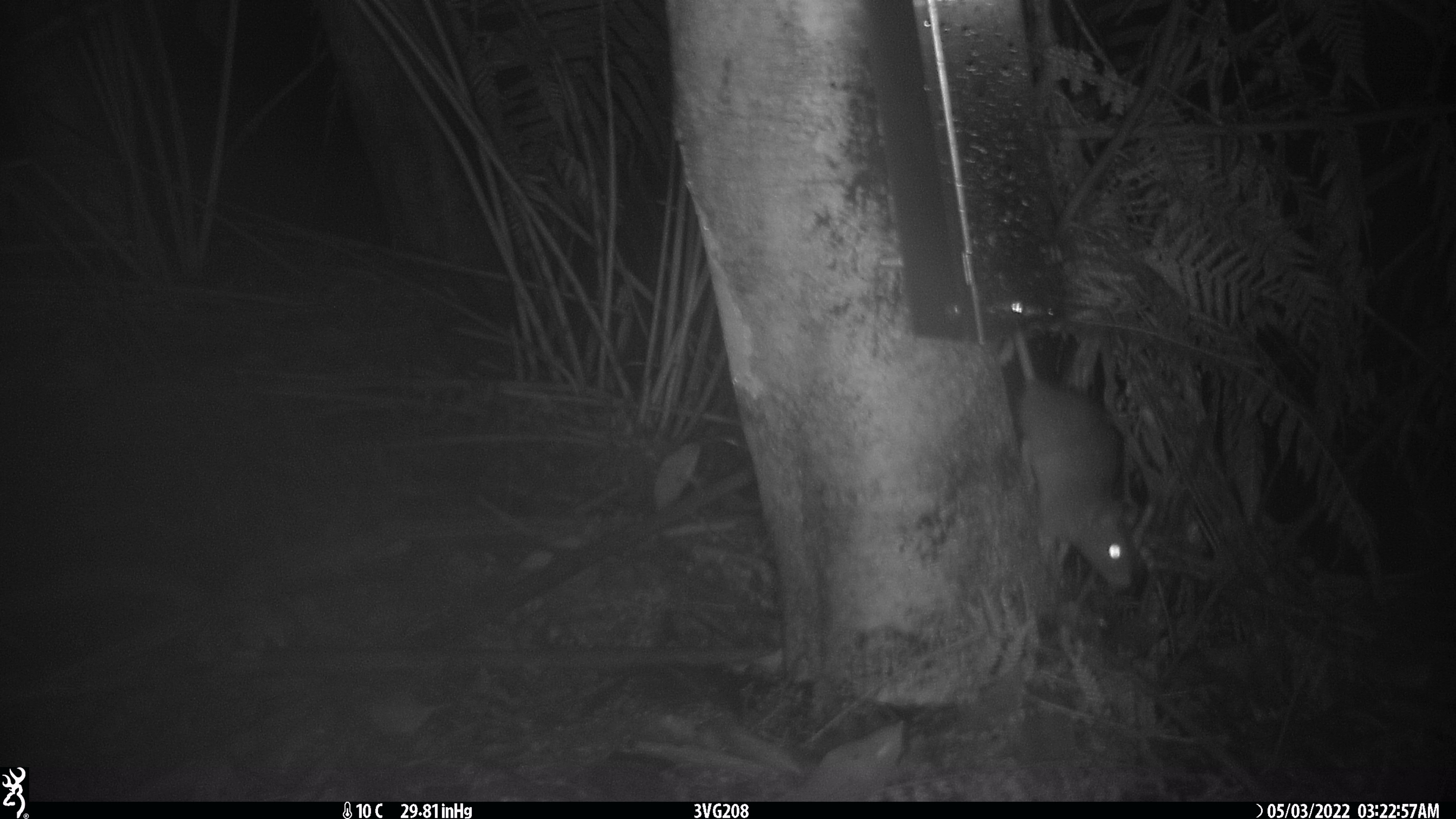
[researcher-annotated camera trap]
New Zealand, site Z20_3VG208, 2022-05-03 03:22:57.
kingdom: Animalia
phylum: Chordata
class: Mammalia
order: Rodentia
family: Muridae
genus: Rattus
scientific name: Rattus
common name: rat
Rat (Rattus).